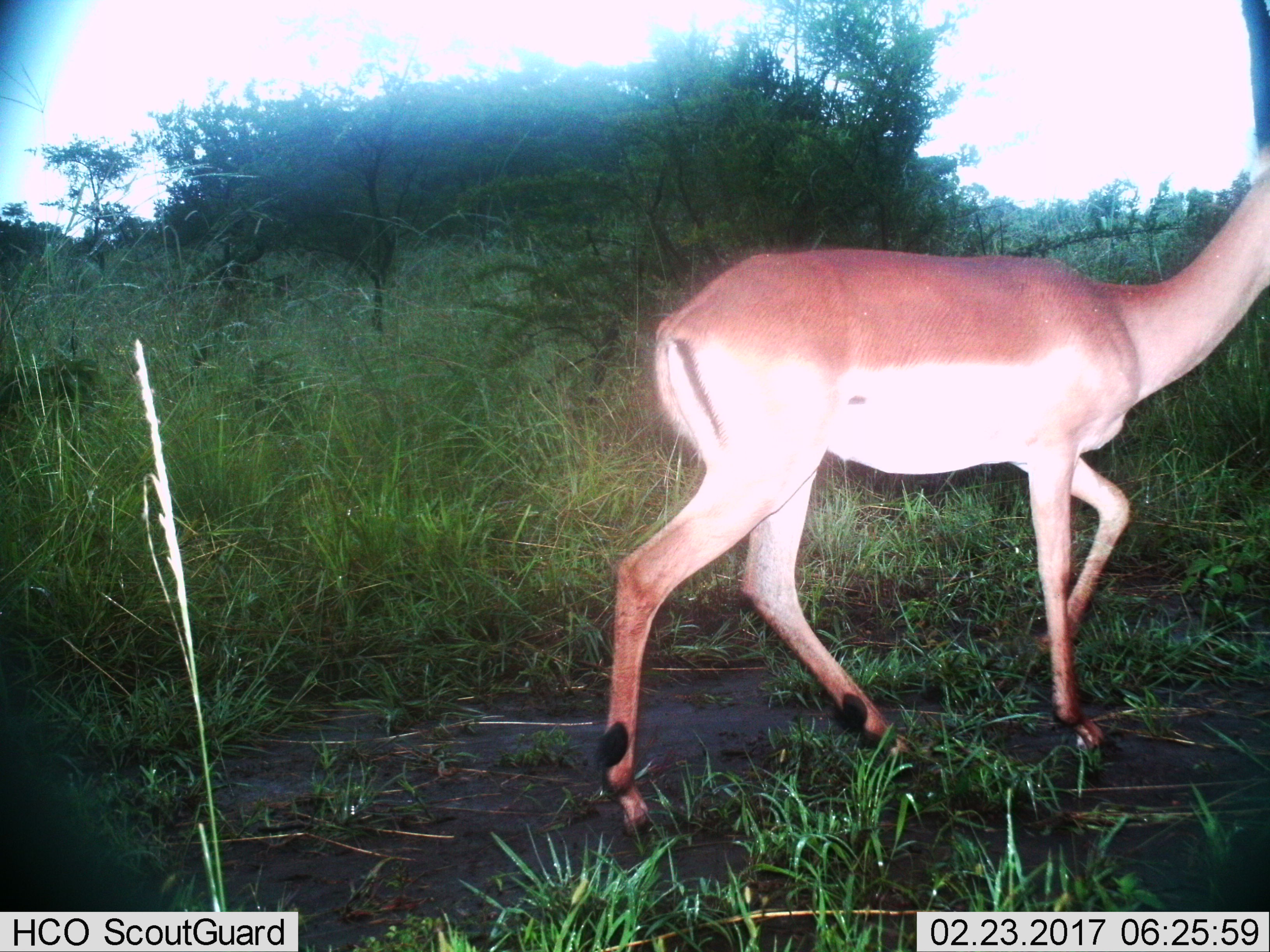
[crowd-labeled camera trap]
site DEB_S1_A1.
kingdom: Animalia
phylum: Chordata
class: Mammalia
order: Artiodactyla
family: Bovidae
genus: Aepyceros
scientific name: Aepyceros melampus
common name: impala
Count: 1.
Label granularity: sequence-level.